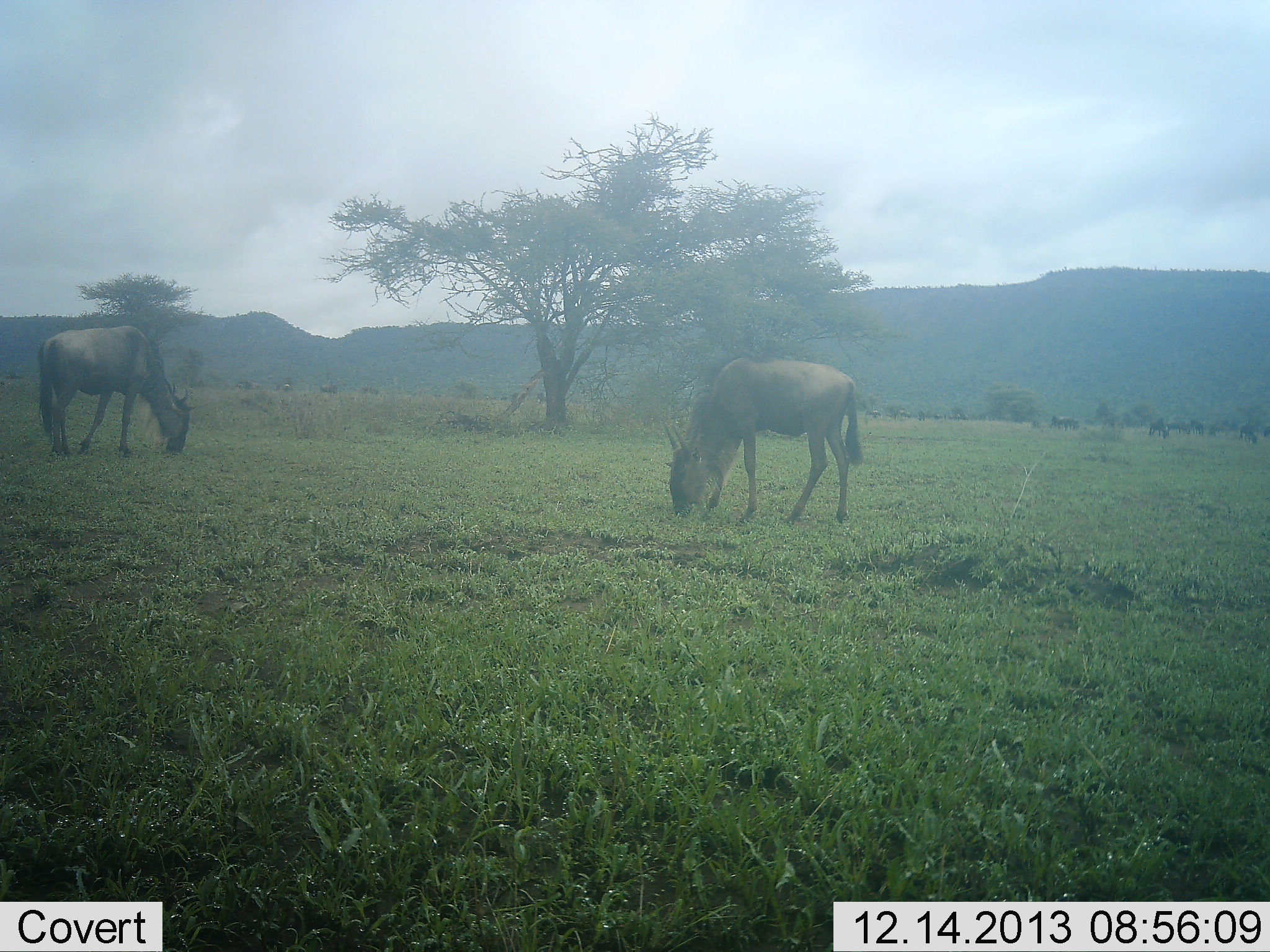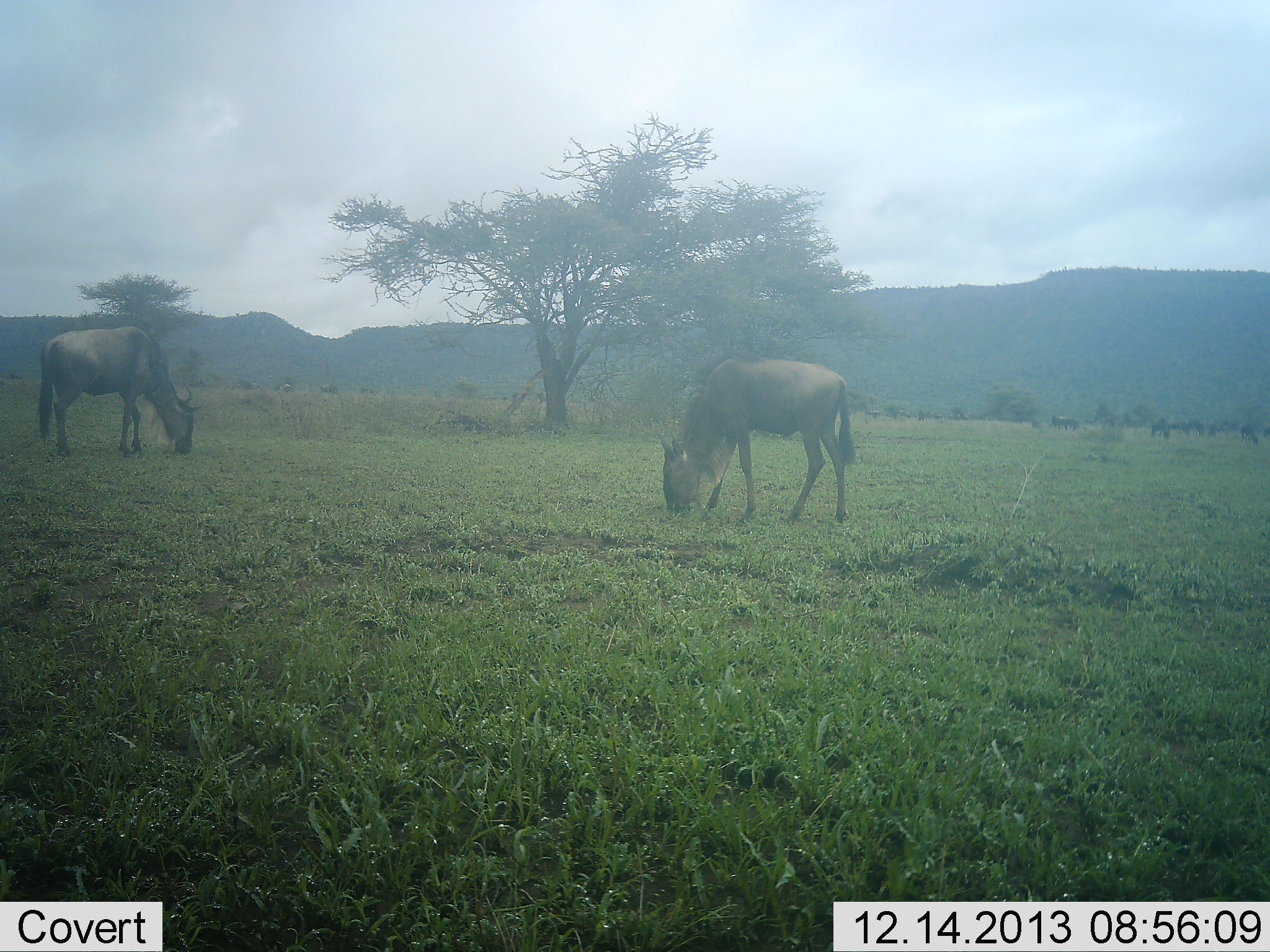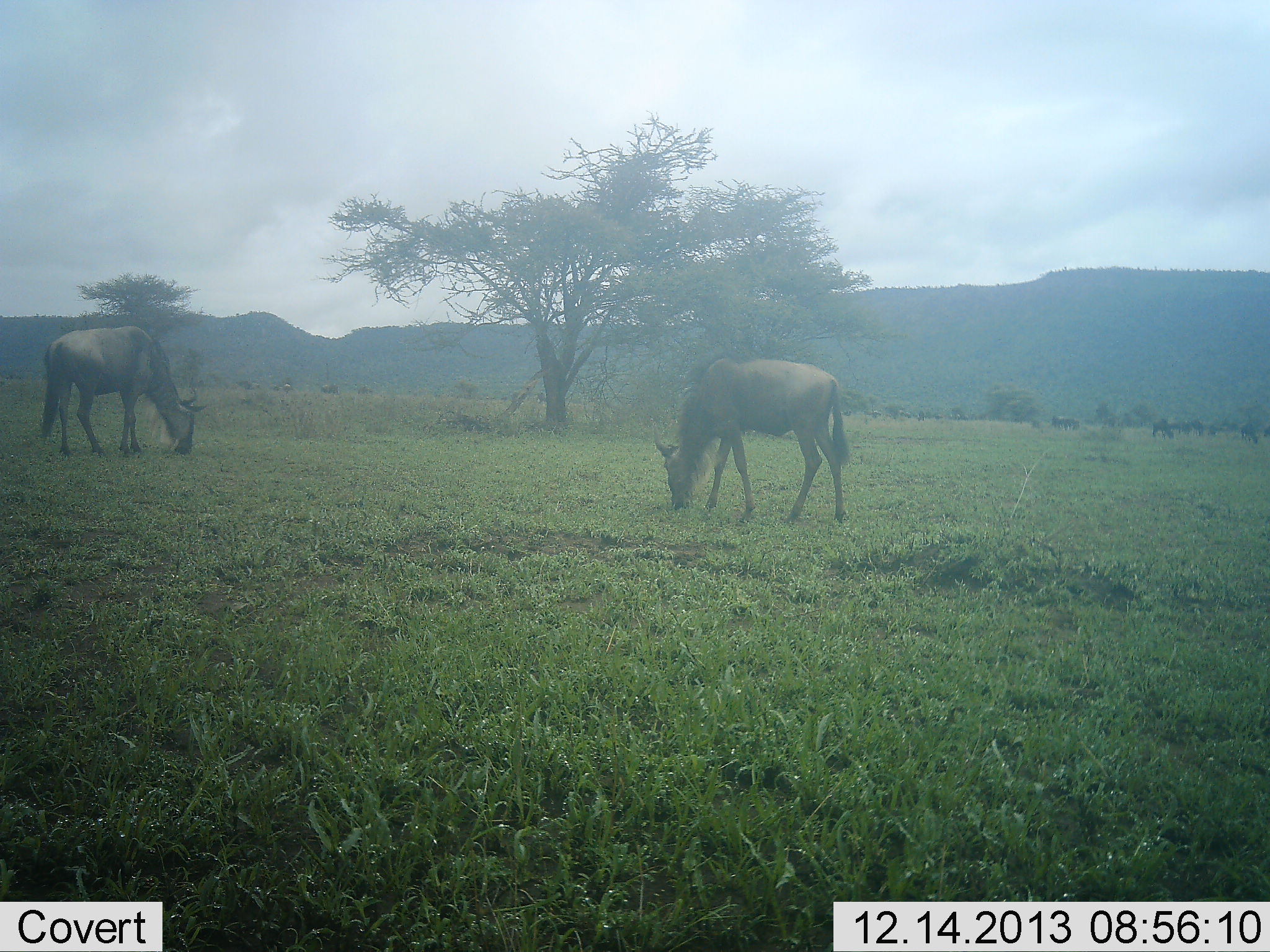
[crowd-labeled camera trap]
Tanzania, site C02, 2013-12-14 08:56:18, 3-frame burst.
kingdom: Animalia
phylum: Chordata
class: Mammalia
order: Artiodactyla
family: Bovidae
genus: Connochaetes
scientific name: Connochaetes taurinus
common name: blue wildebeest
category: wildebeest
Wildebeest (blue wildebeest) (Connochaetes taurinus), count 11-50. Behavior (volunteer vote fractions): standing 10%, resting 0%, moving 30%, interacting 0%. Young present (vote fraction): 10%. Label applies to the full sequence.